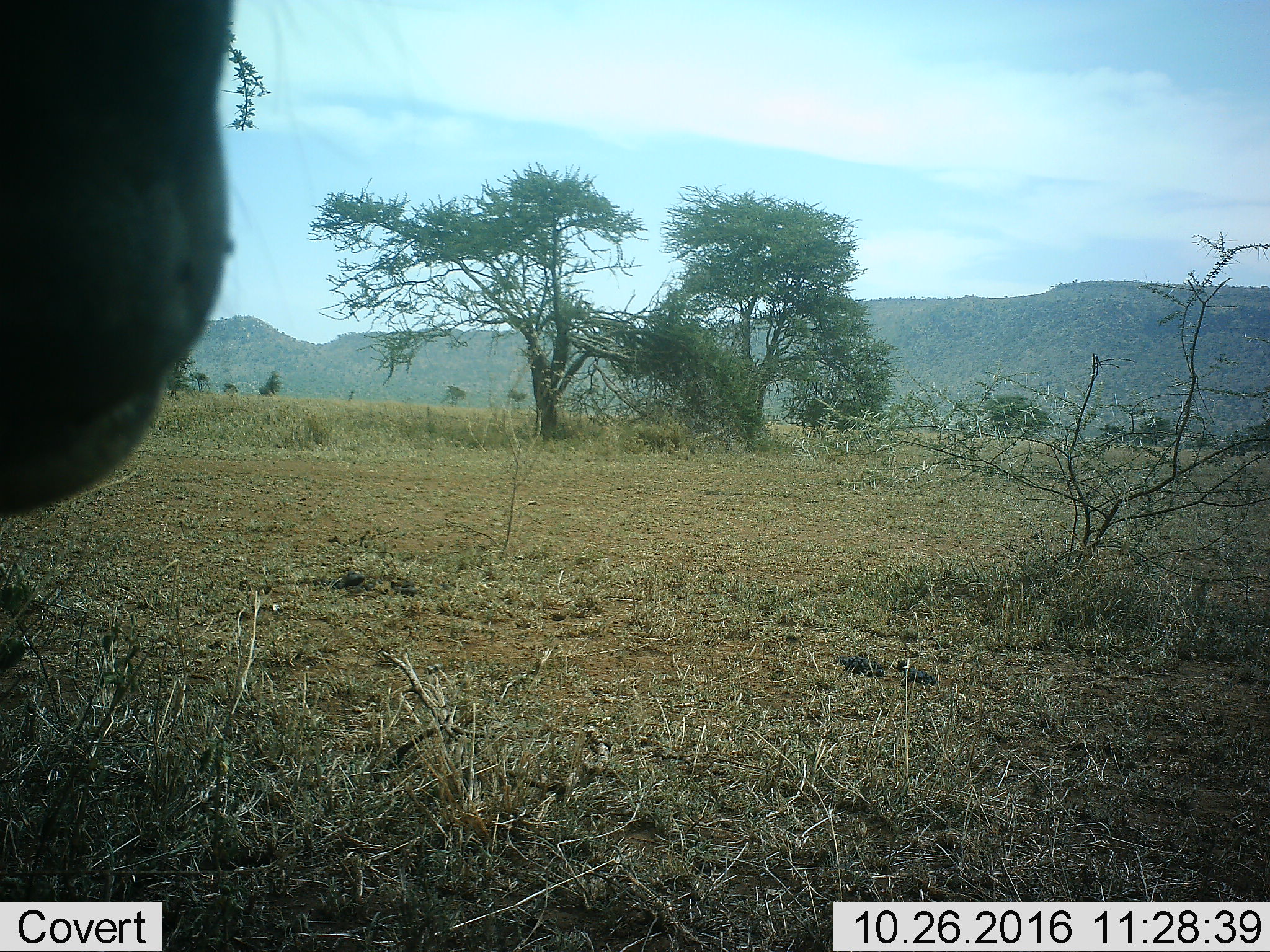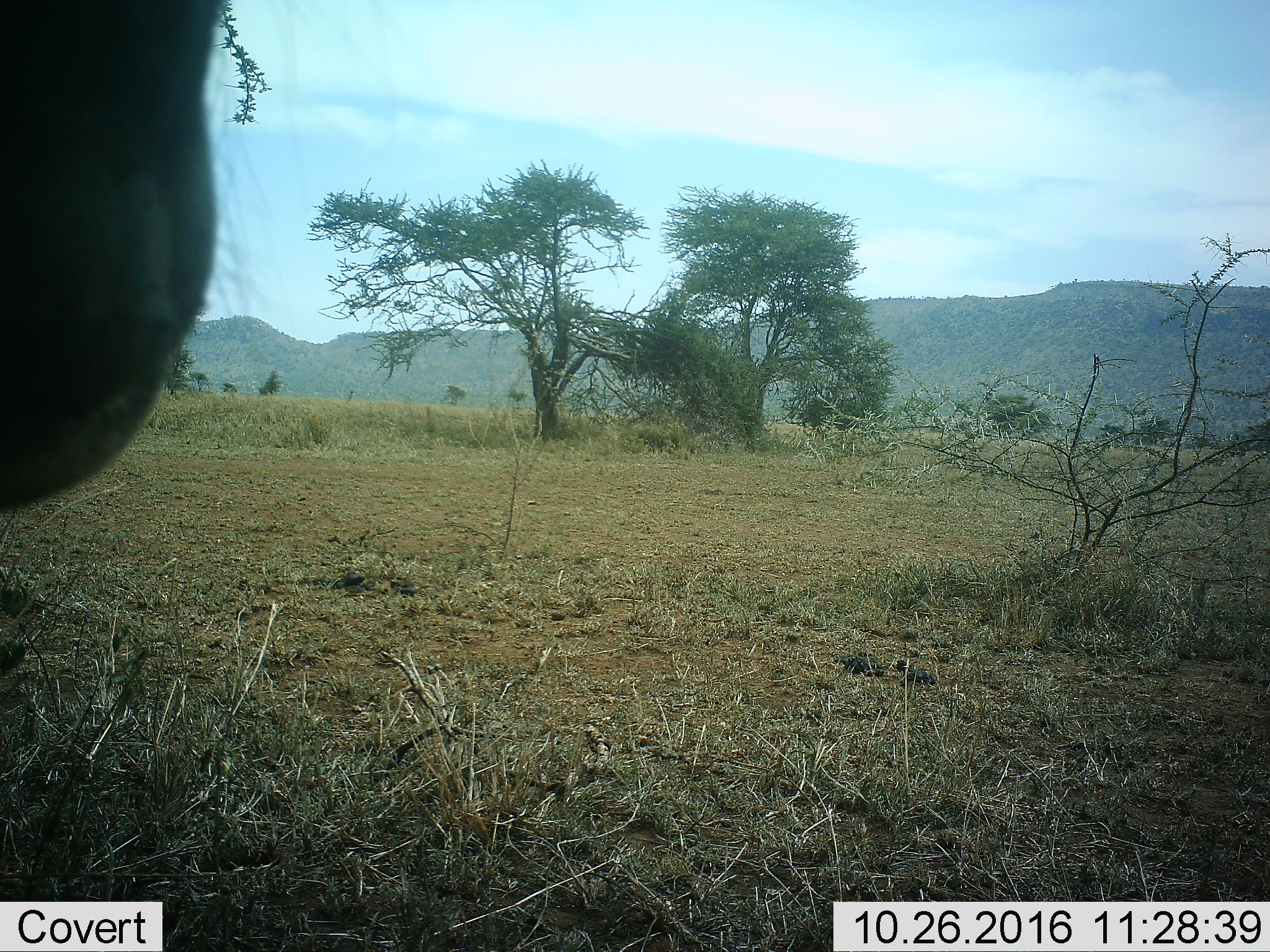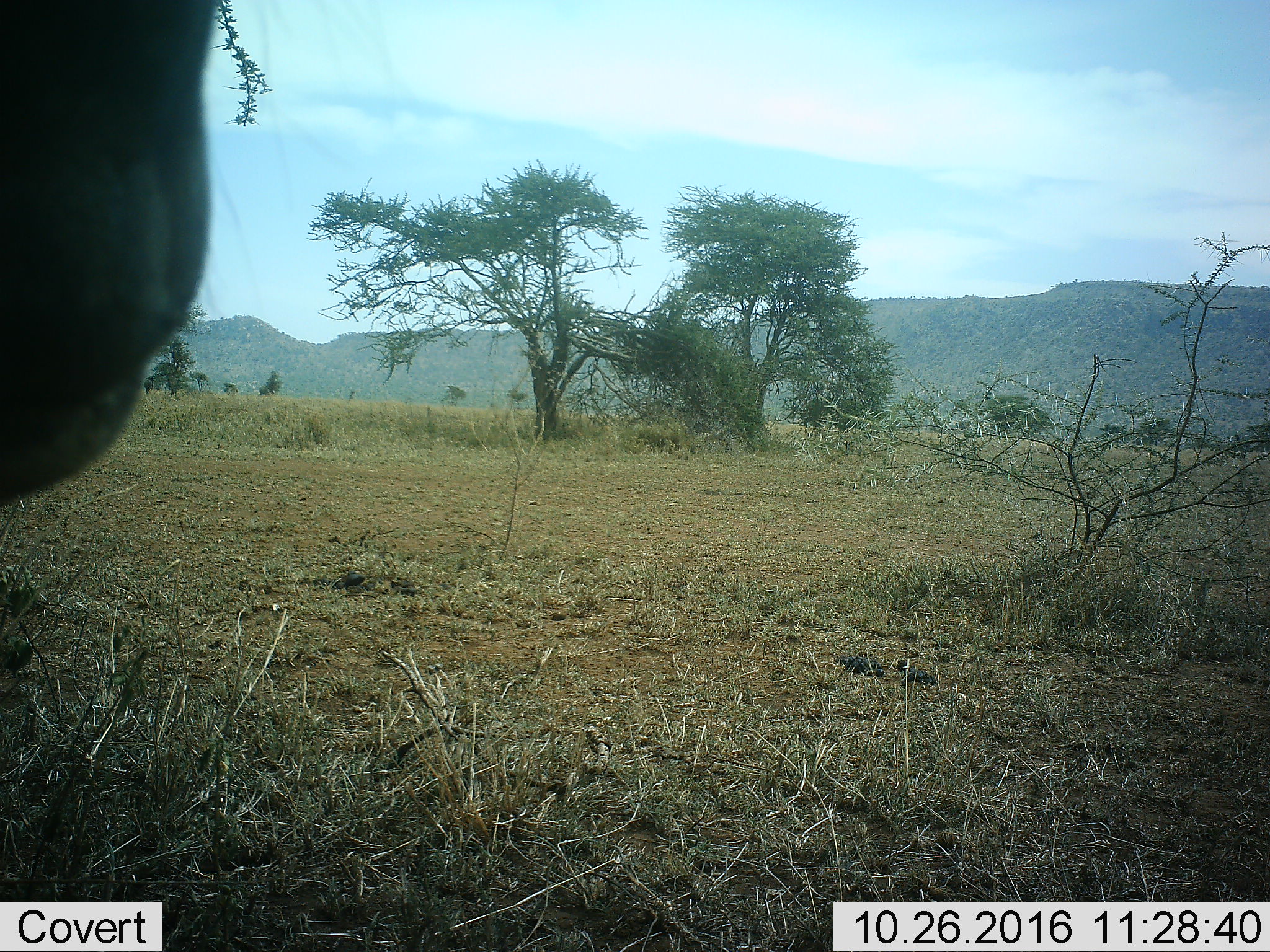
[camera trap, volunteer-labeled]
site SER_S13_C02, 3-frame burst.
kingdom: Animalia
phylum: Chordata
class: Mammalia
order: Artiodactyla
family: Bovidae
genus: Connochaetes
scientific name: Connochaetes taurinus taurinus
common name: blue wildebeest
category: wildebeestblue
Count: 1.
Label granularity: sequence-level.